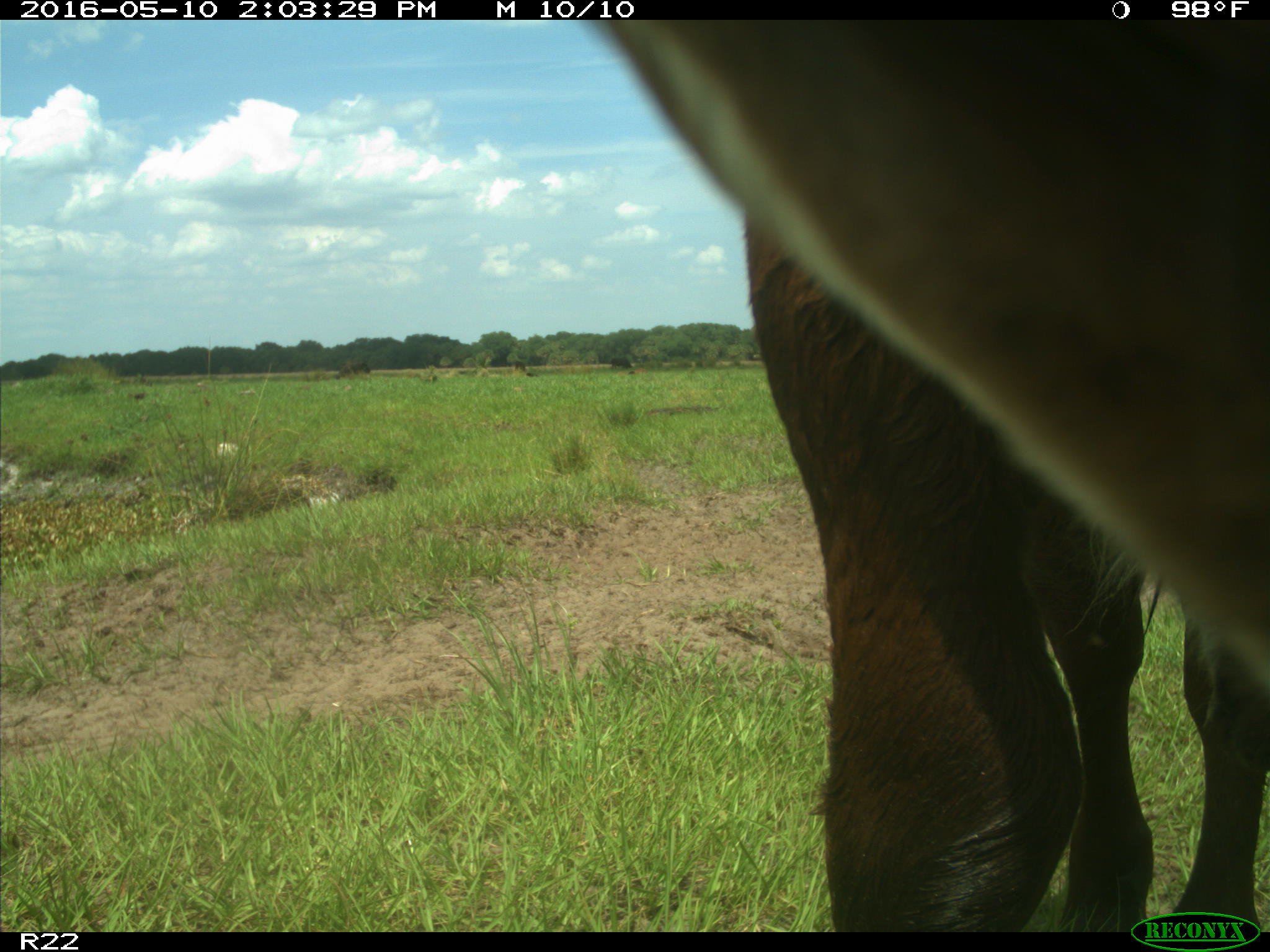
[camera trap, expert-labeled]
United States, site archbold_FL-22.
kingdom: Animalia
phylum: Chordata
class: Mammalia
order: Artiodactyla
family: Bovidae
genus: Bos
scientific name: Bos taurus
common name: domestic cow